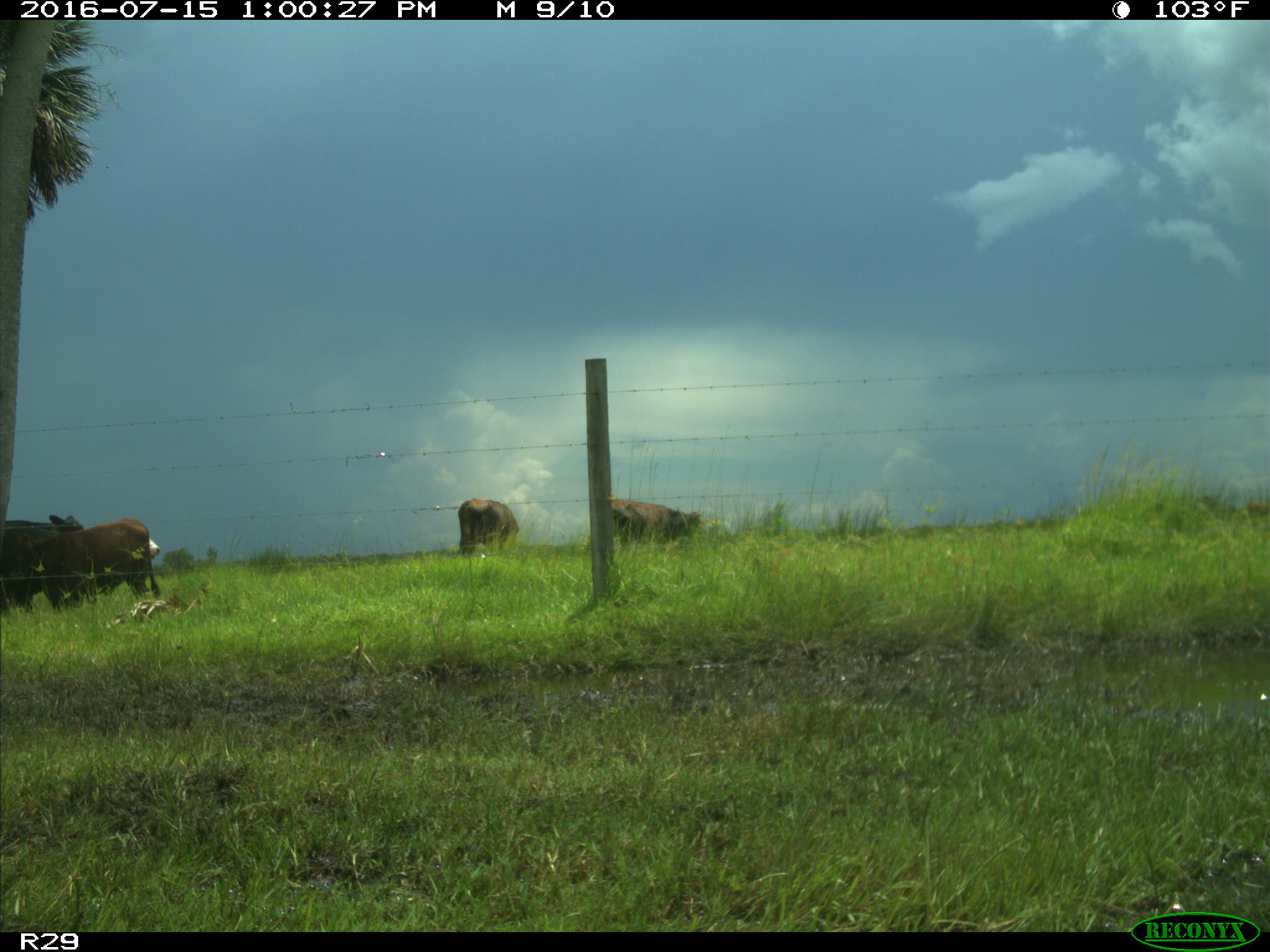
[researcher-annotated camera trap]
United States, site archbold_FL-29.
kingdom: Animalia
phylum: Chordata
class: Mammalia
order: Artiodactyla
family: Bovidae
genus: Bos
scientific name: Bos taurus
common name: domestic cow